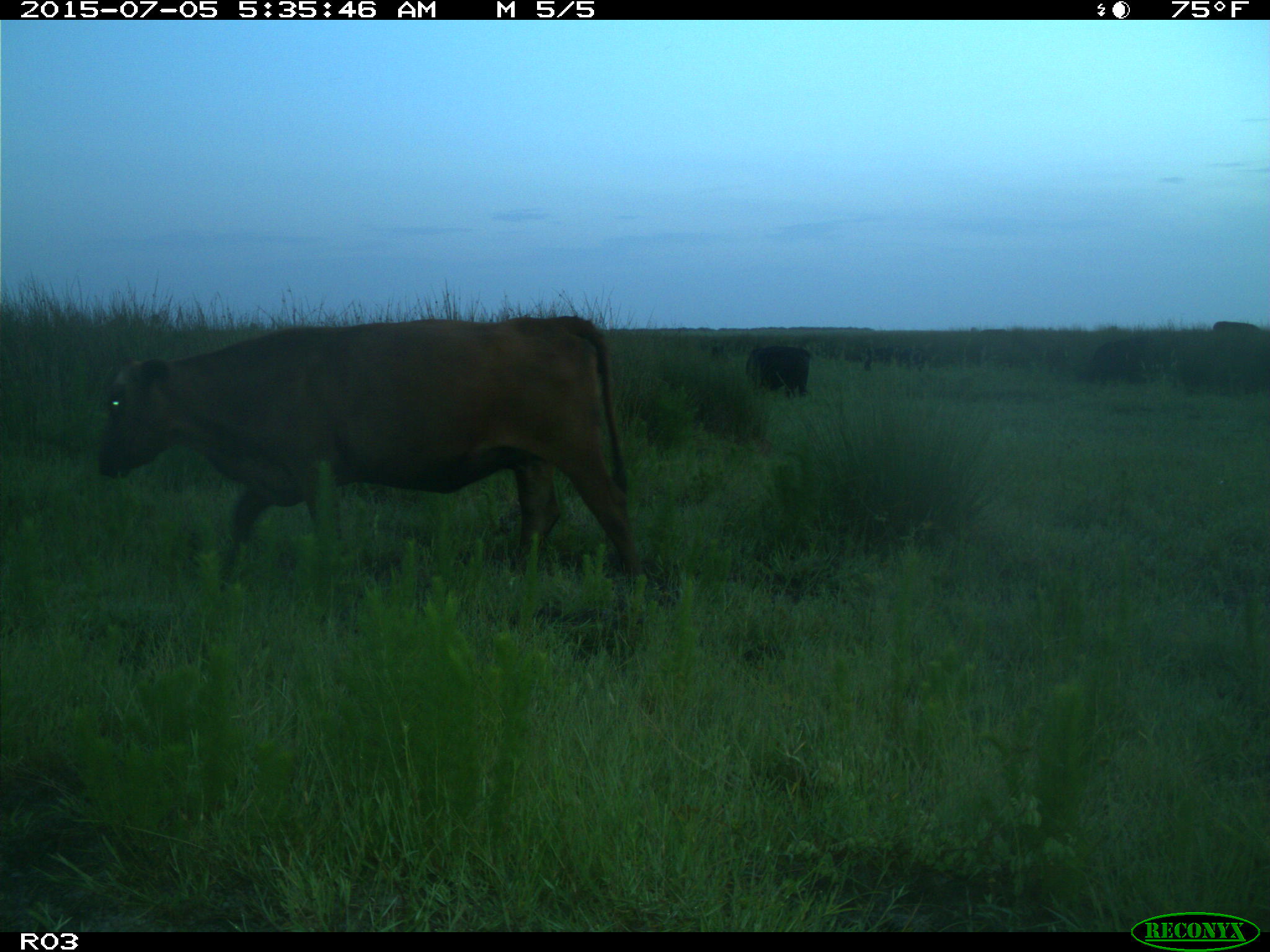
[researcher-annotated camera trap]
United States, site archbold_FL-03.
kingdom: Animalia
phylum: Chordata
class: Mammalia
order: Artiodactyla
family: Bovidae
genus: Bos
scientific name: Bos taurus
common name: domestic cow